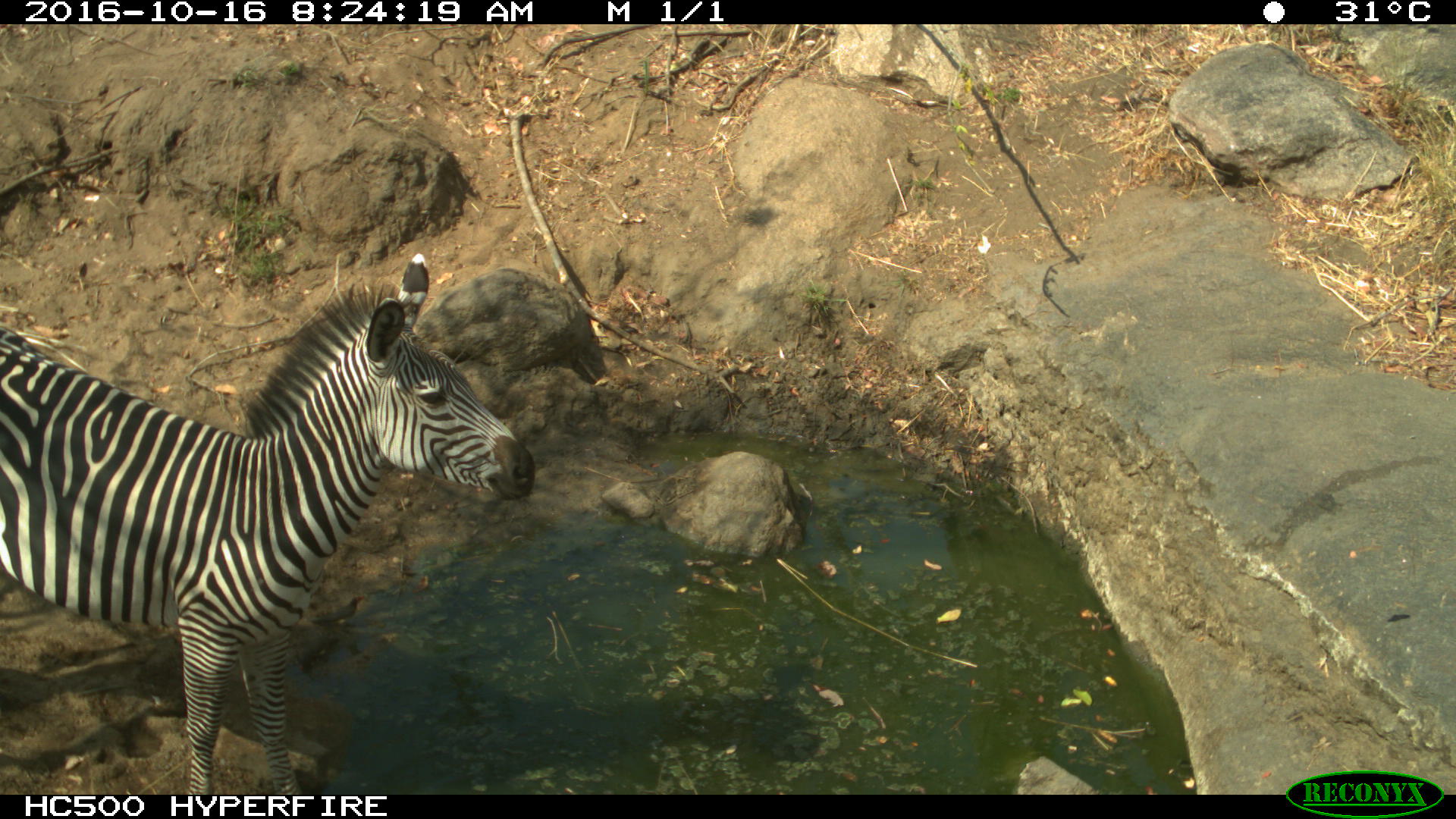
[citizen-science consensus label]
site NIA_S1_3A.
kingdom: Animalia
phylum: Chordata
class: Mammalia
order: Perissodactyla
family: Equidae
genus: Equus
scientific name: Equus quagga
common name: plains zebra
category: zebraplains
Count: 1.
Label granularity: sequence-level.